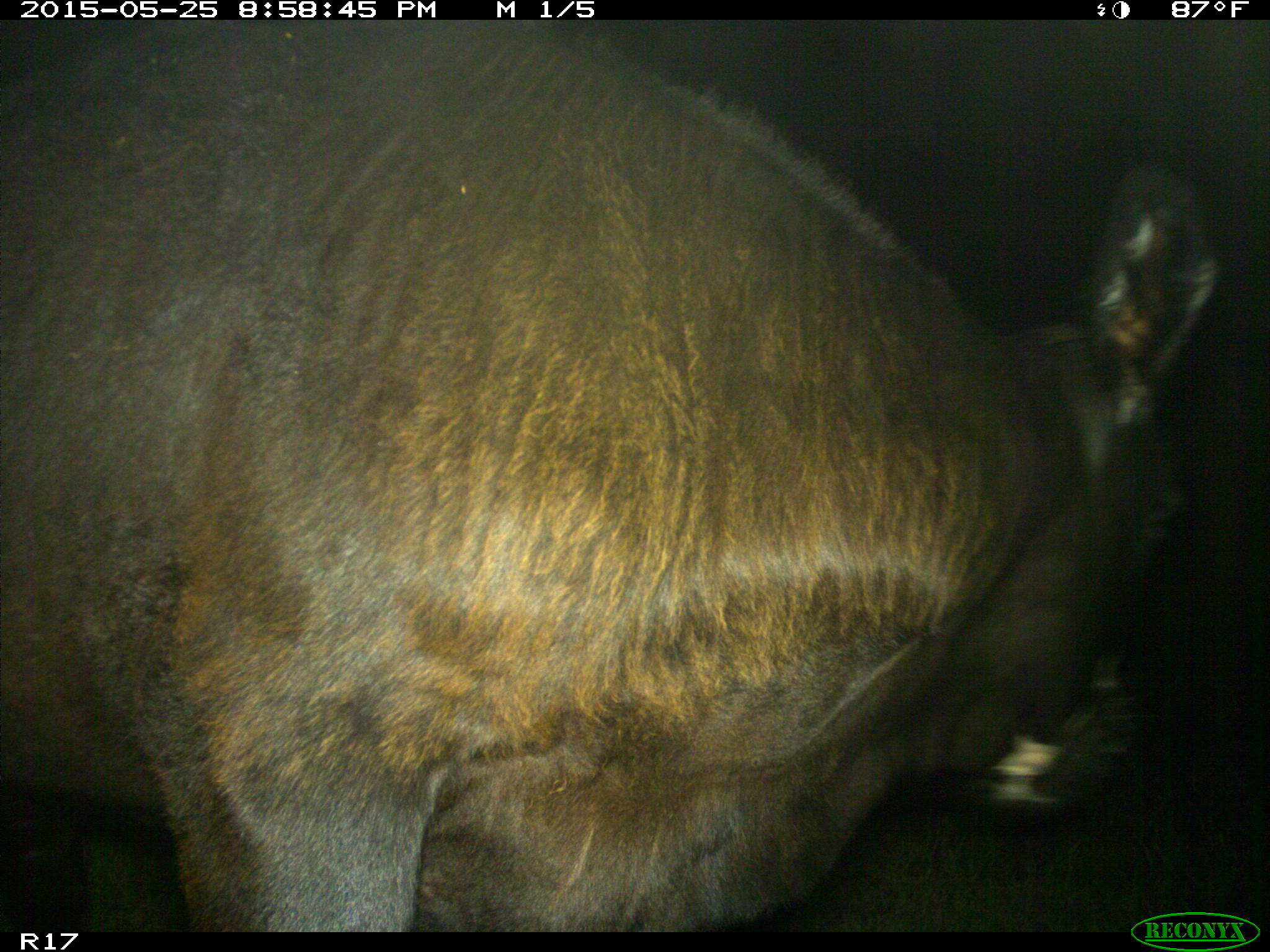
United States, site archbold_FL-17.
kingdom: Animalia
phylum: Chordata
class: Mammalia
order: Artiodactyla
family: Bovidae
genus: Bos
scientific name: Bos taurus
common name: domestic cow